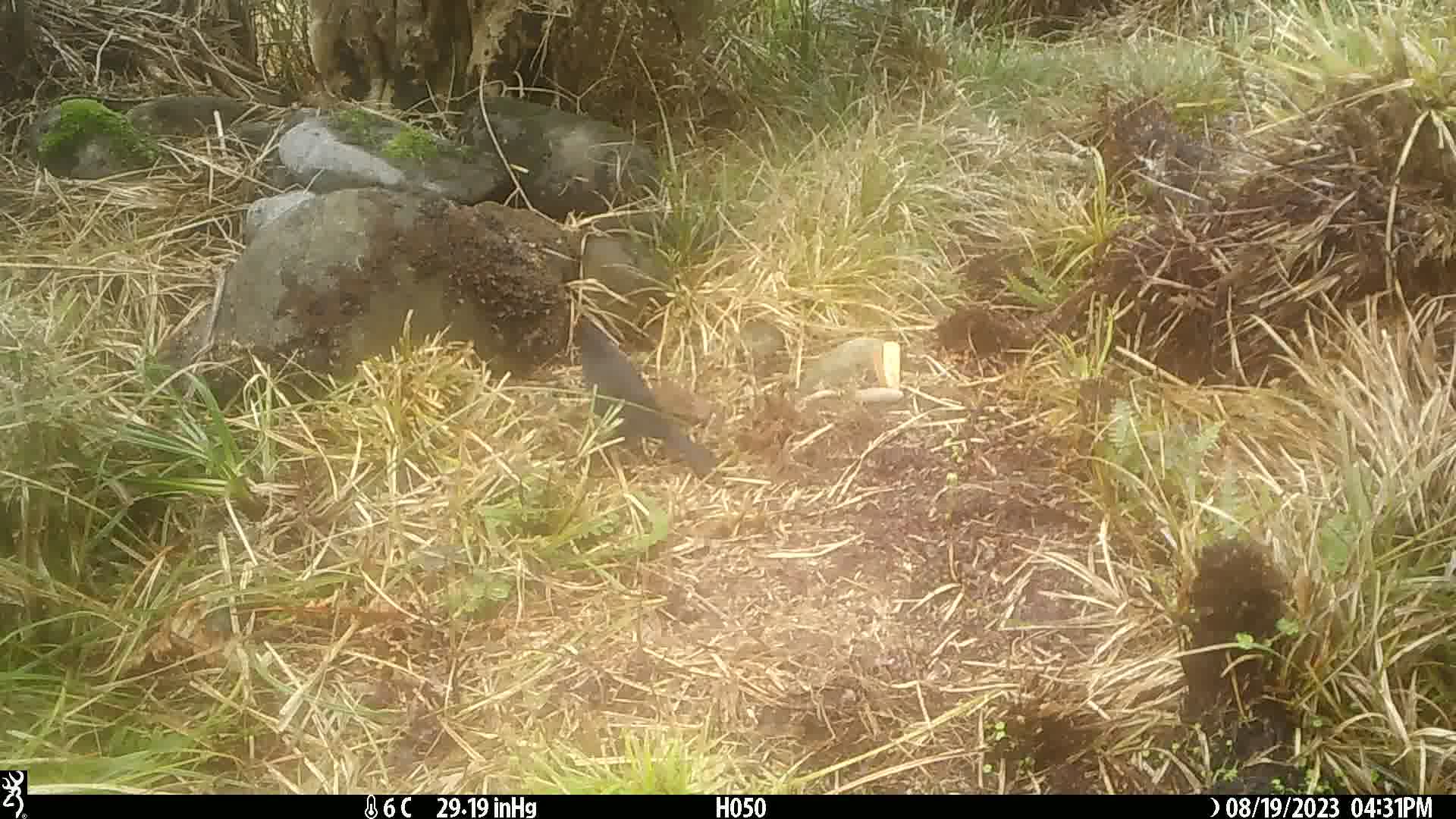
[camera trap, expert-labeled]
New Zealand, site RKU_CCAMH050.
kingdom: Animalia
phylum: Chordata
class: Aves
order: Passeriformes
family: Turdidae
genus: Turdus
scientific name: Turdus merula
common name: eurasian blackbird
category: blackbird